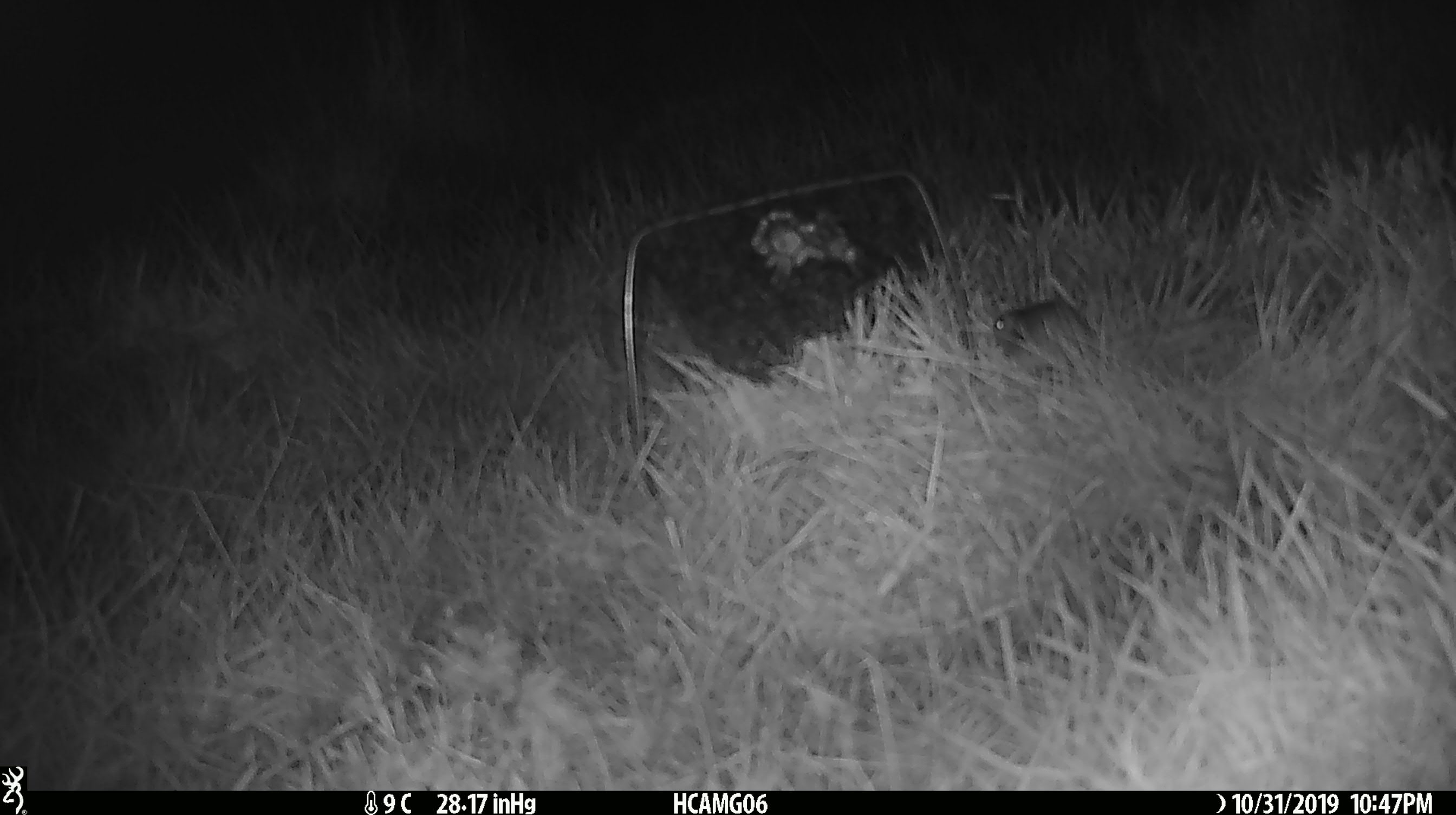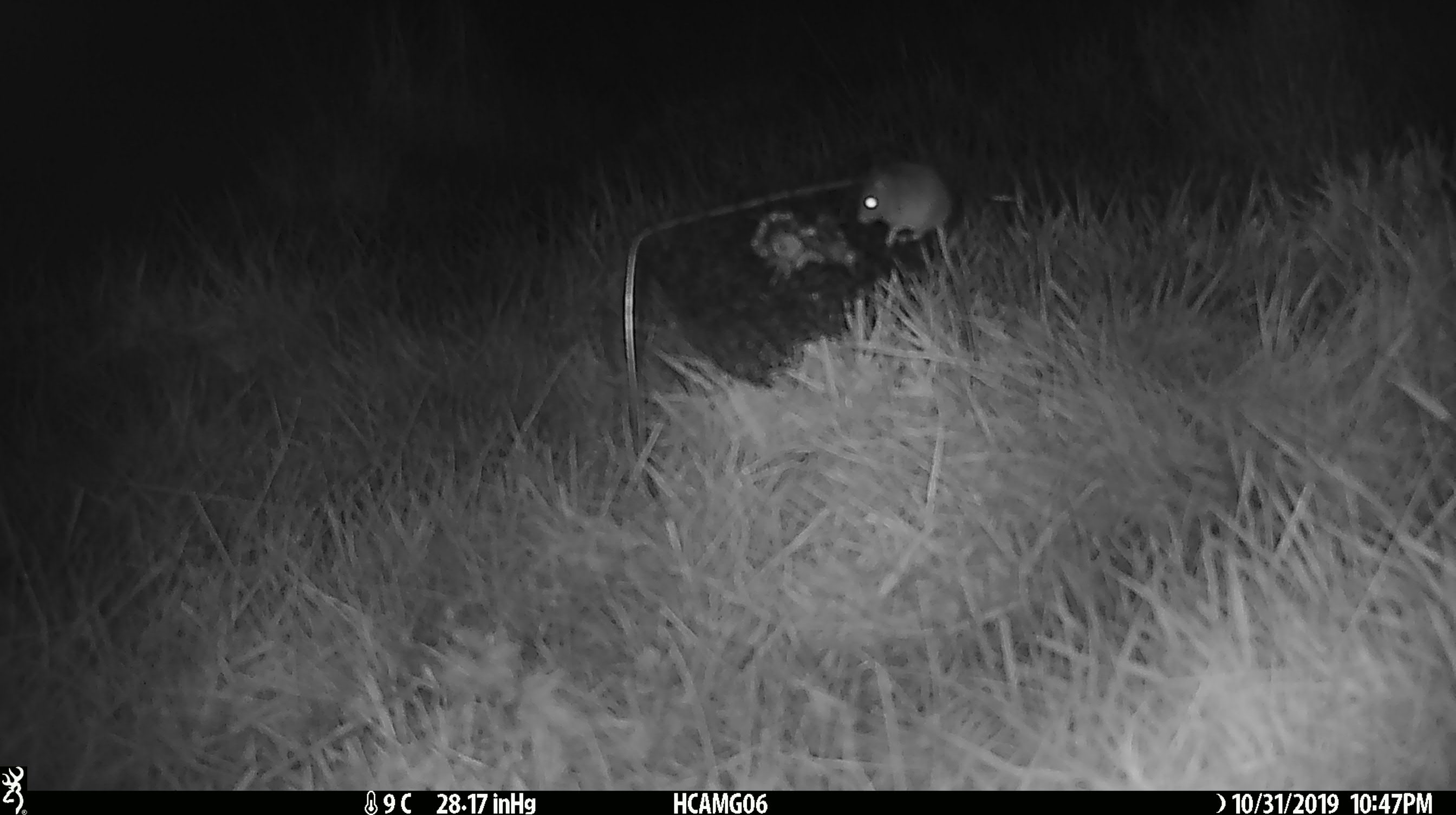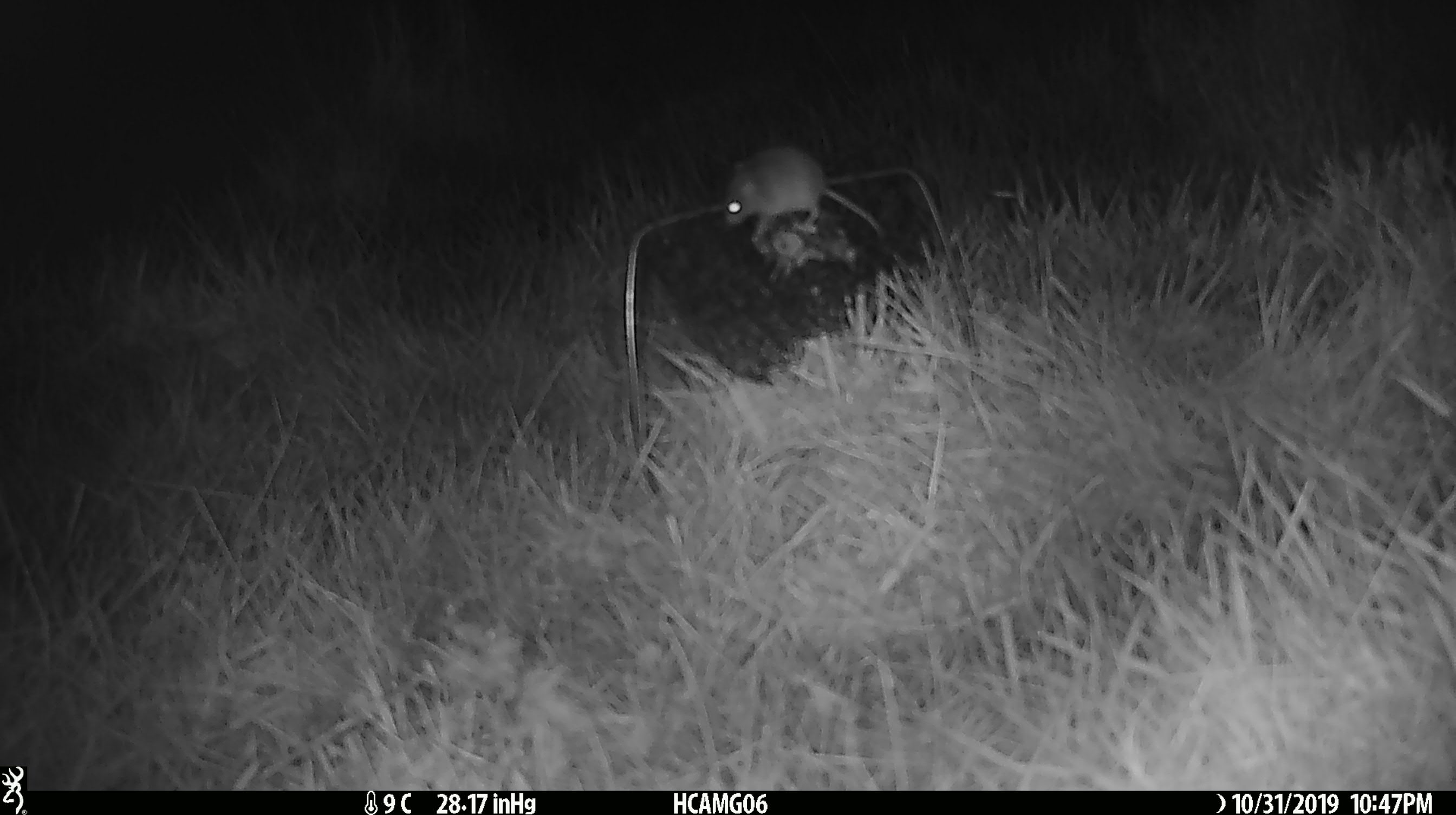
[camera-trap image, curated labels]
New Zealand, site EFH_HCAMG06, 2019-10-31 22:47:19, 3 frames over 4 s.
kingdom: Animalia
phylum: Chordata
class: Mammalia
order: Rodentia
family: Muridae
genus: Mus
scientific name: Mus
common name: mouse